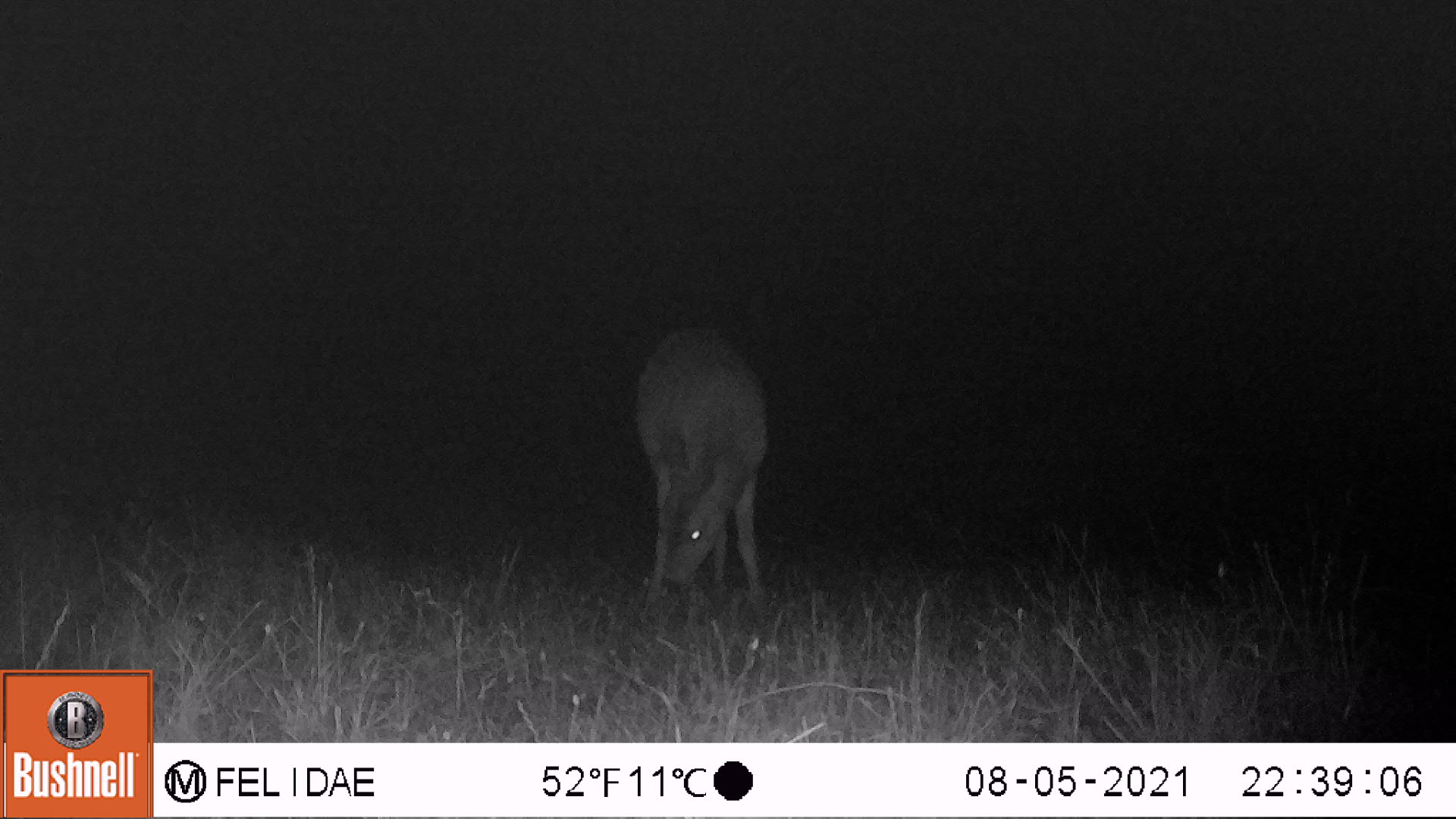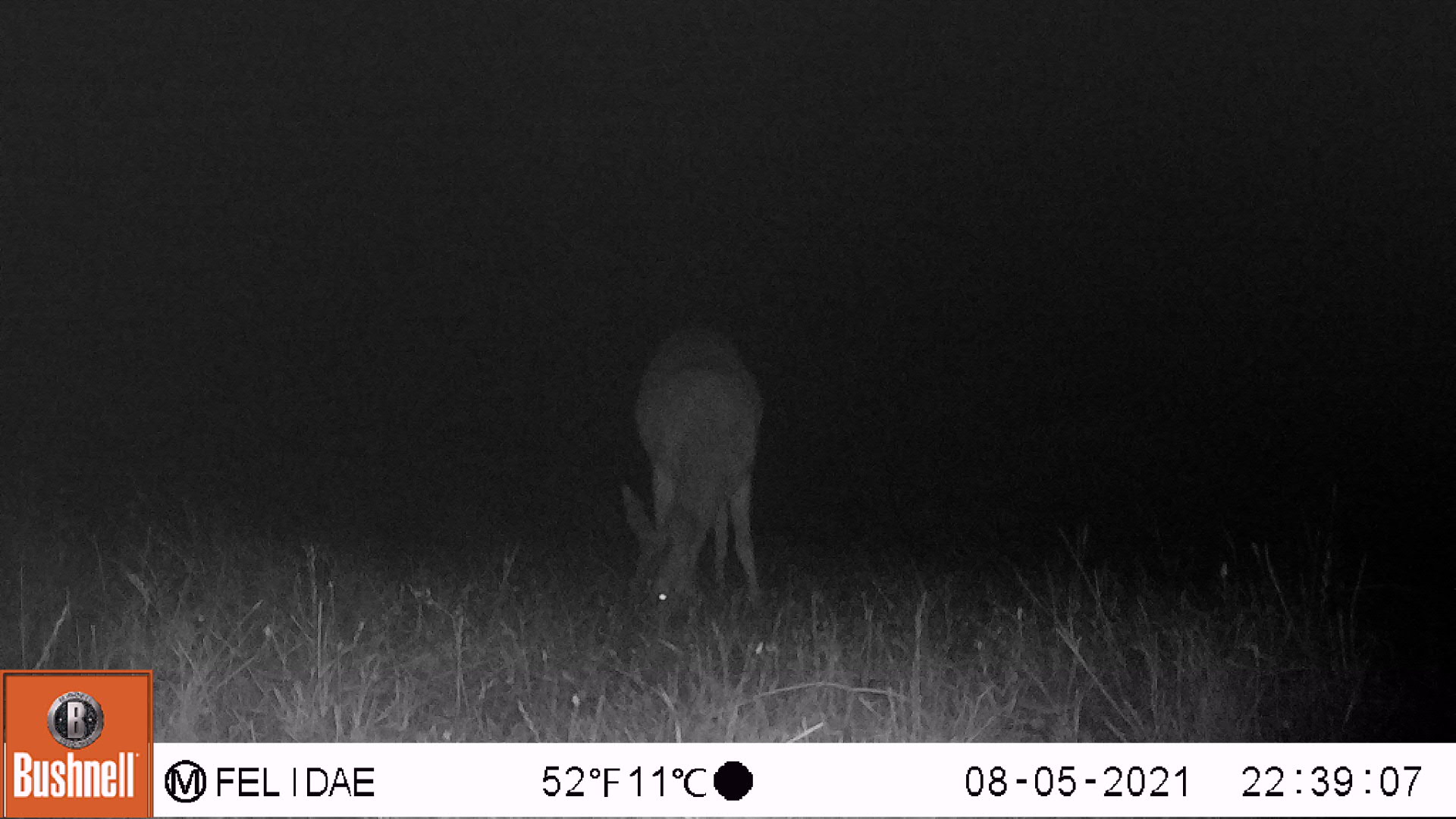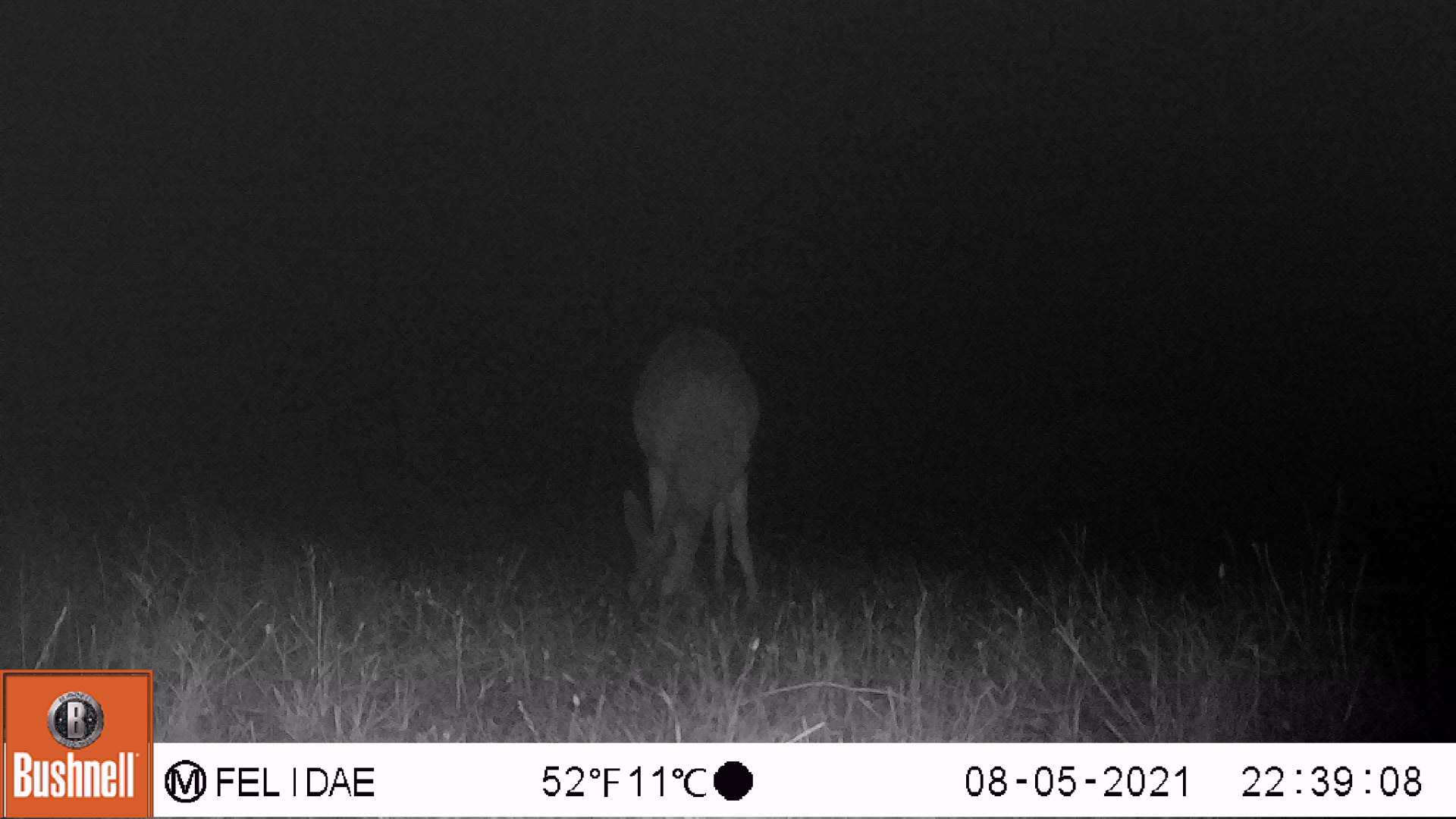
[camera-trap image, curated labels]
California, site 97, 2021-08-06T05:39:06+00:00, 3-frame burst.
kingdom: Animalia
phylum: Chordata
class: Mammalia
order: Artiodactyla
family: Cervidae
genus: Odocoileus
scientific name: Odocoileus hemionus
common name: mule deer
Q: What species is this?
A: Mule deer (Odocoileus hemionus).